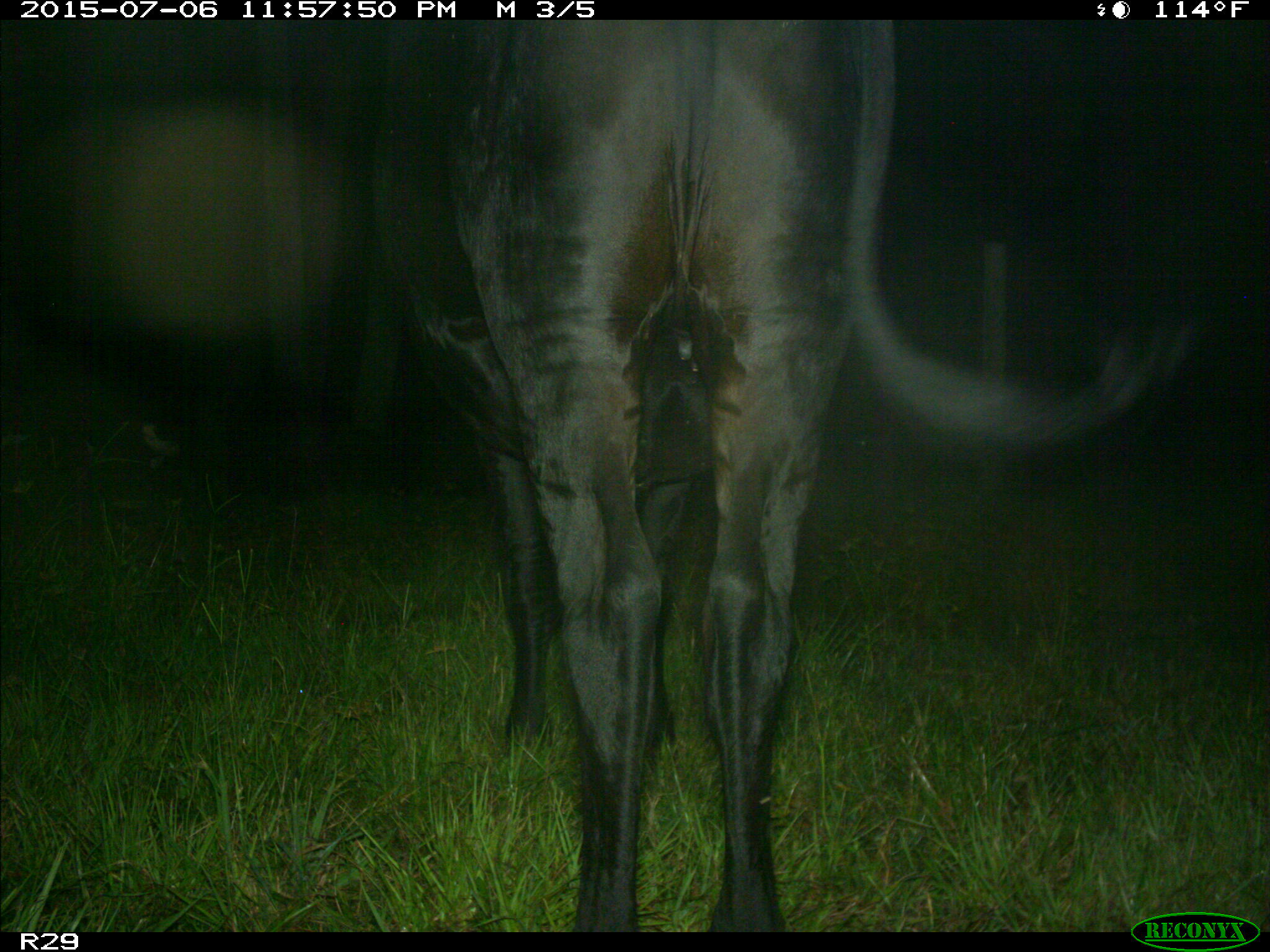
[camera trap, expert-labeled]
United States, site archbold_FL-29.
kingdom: Animalia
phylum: Chordata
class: Mammalia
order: Artiodactyla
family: Bovidae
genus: Bos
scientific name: Bos taurus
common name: domestic cow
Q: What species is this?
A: Bos taurus (domestic cow).